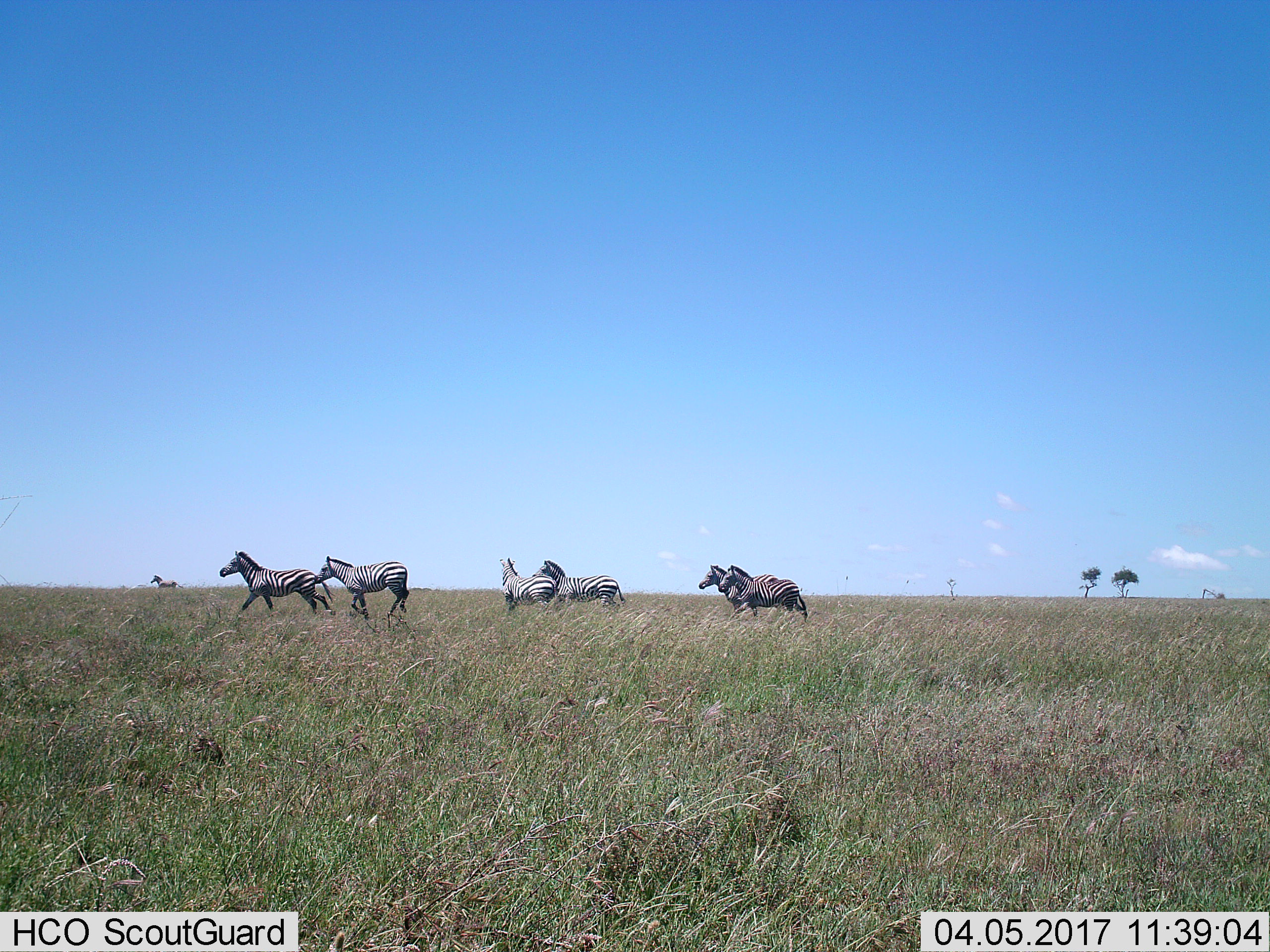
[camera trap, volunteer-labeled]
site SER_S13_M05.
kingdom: Animalia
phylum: Chordata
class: Mammalia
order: Perissodactyla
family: Equidae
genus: Equus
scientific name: Equus quagga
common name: plains zebra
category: zebraplains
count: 7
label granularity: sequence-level